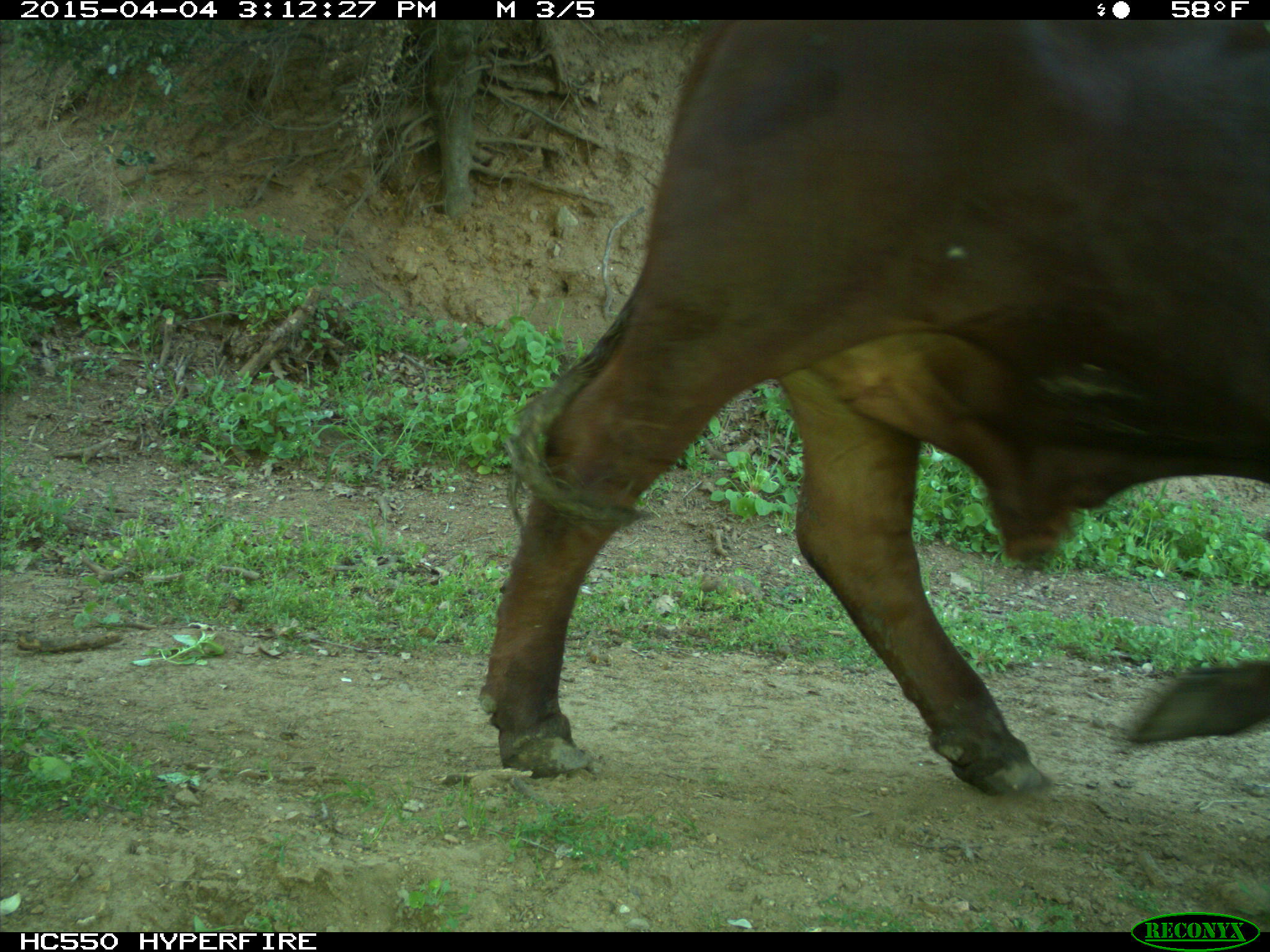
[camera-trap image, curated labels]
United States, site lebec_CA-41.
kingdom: Animalia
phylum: Chordata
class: Mammalia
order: Artiodactyla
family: Bovidae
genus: Bos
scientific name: Bos taurus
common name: domestic cow